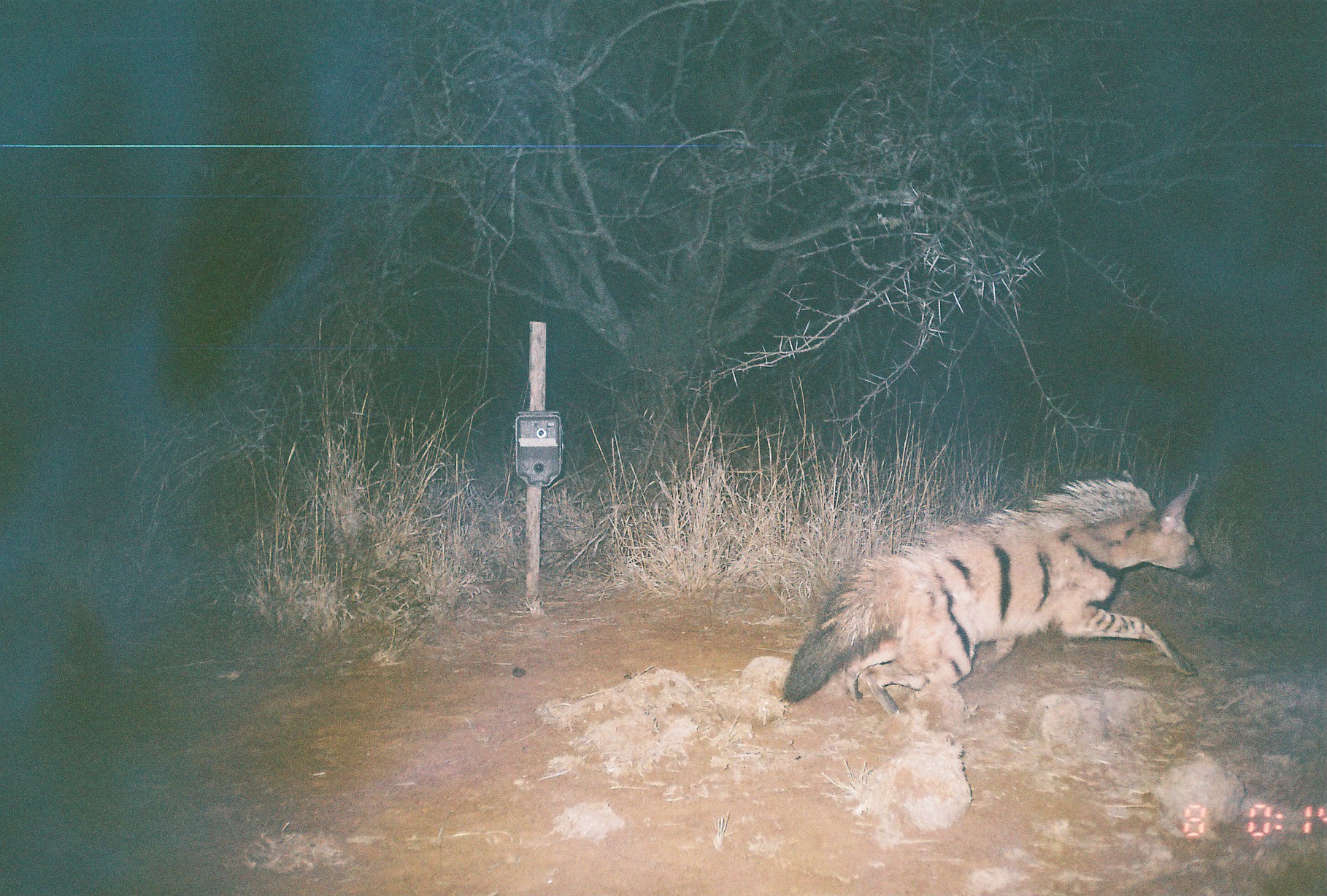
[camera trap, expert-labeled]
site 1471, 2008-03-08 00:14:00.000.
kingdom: Animalia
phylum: Chordata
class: Mammalia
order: Carnivora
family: Hyaenidae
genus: Proteles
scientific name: Proteles cristatus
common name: aardwolf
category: proteles cristata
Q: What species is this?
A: Proteles cristata (aardwolf) (Proteles cristatus).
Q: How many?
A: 1.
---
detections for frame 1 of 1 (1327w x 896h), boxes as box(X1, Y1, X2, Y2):
proteles cristata: box(779, 470, 1212, 719)